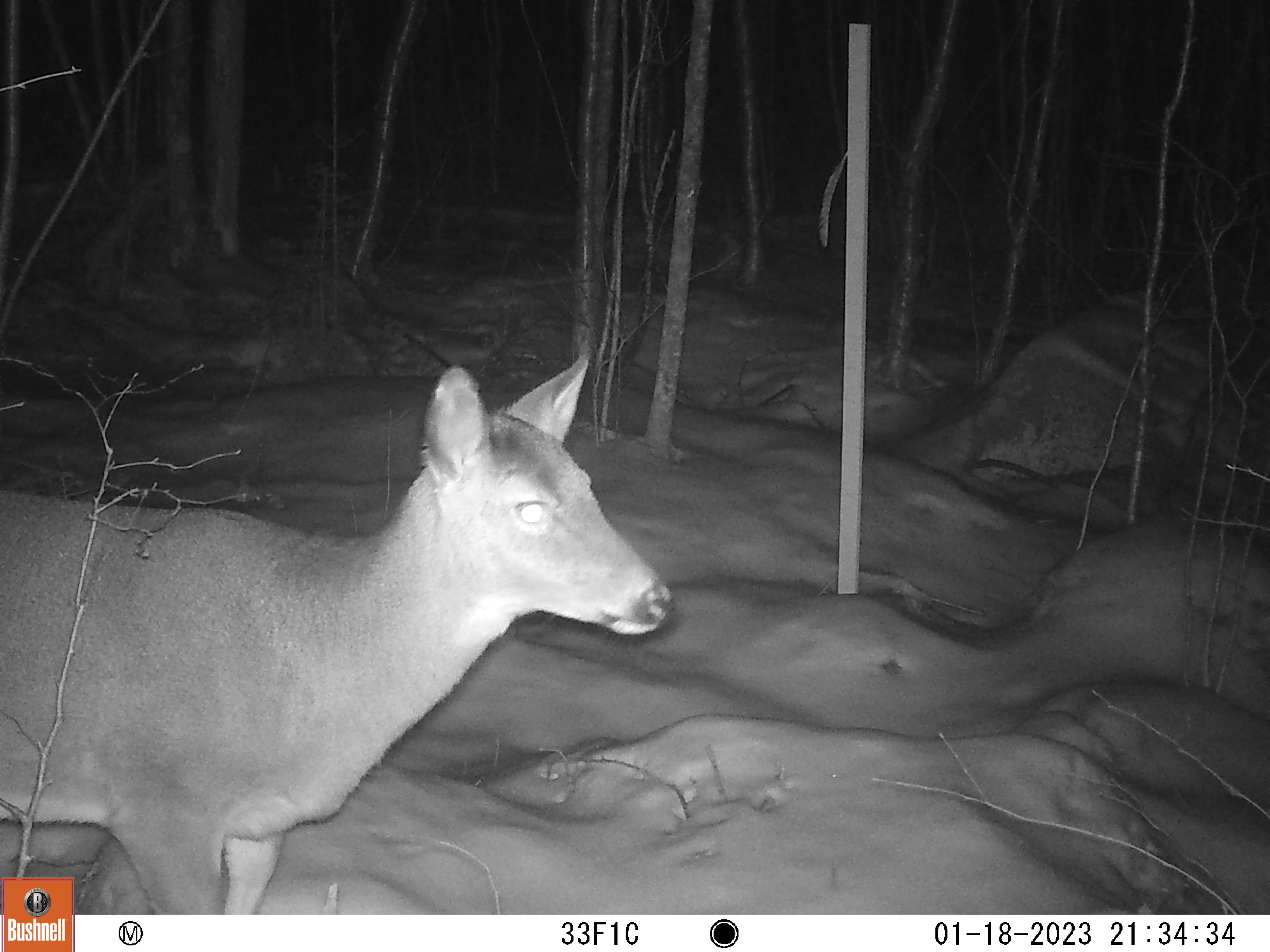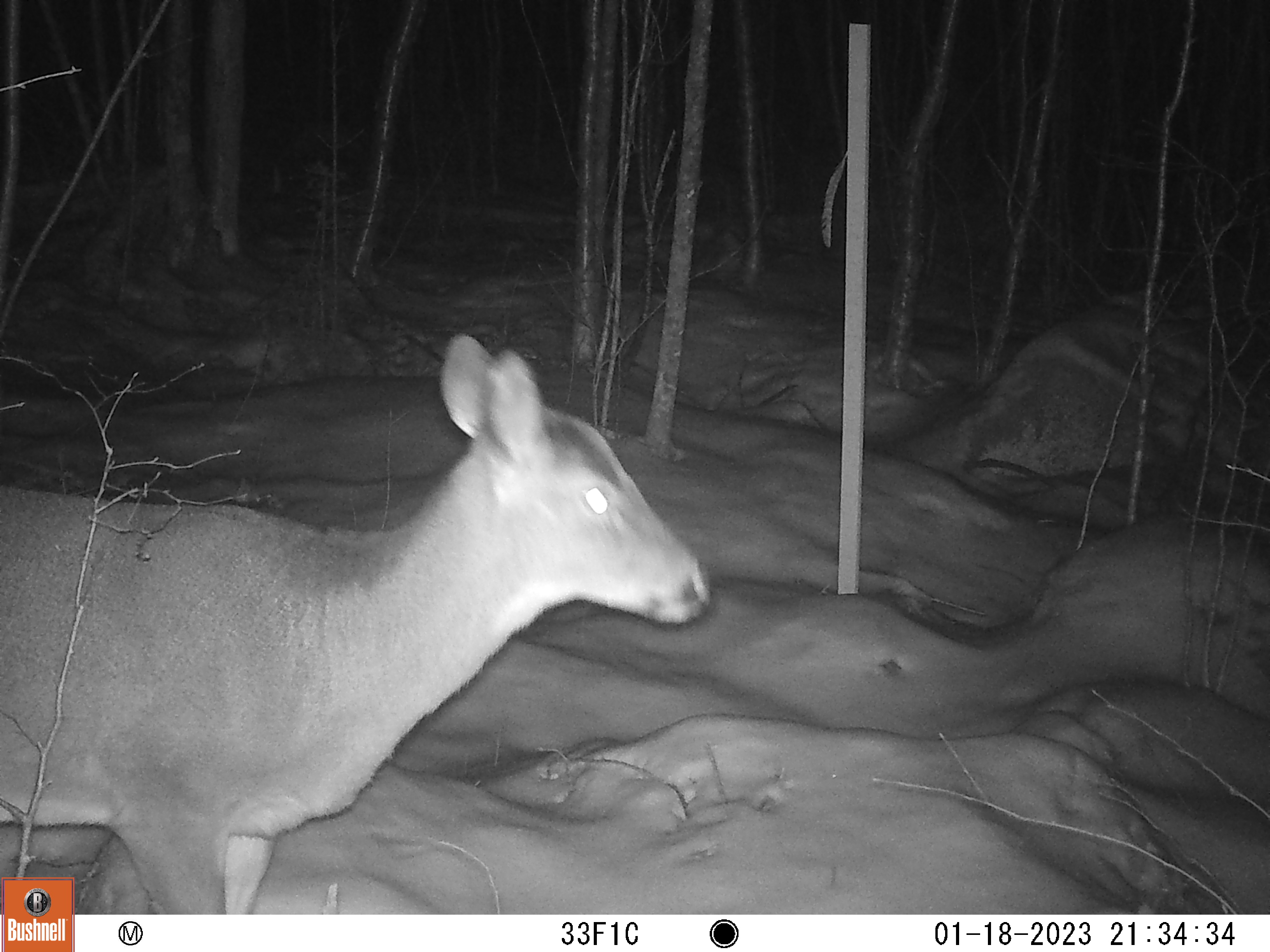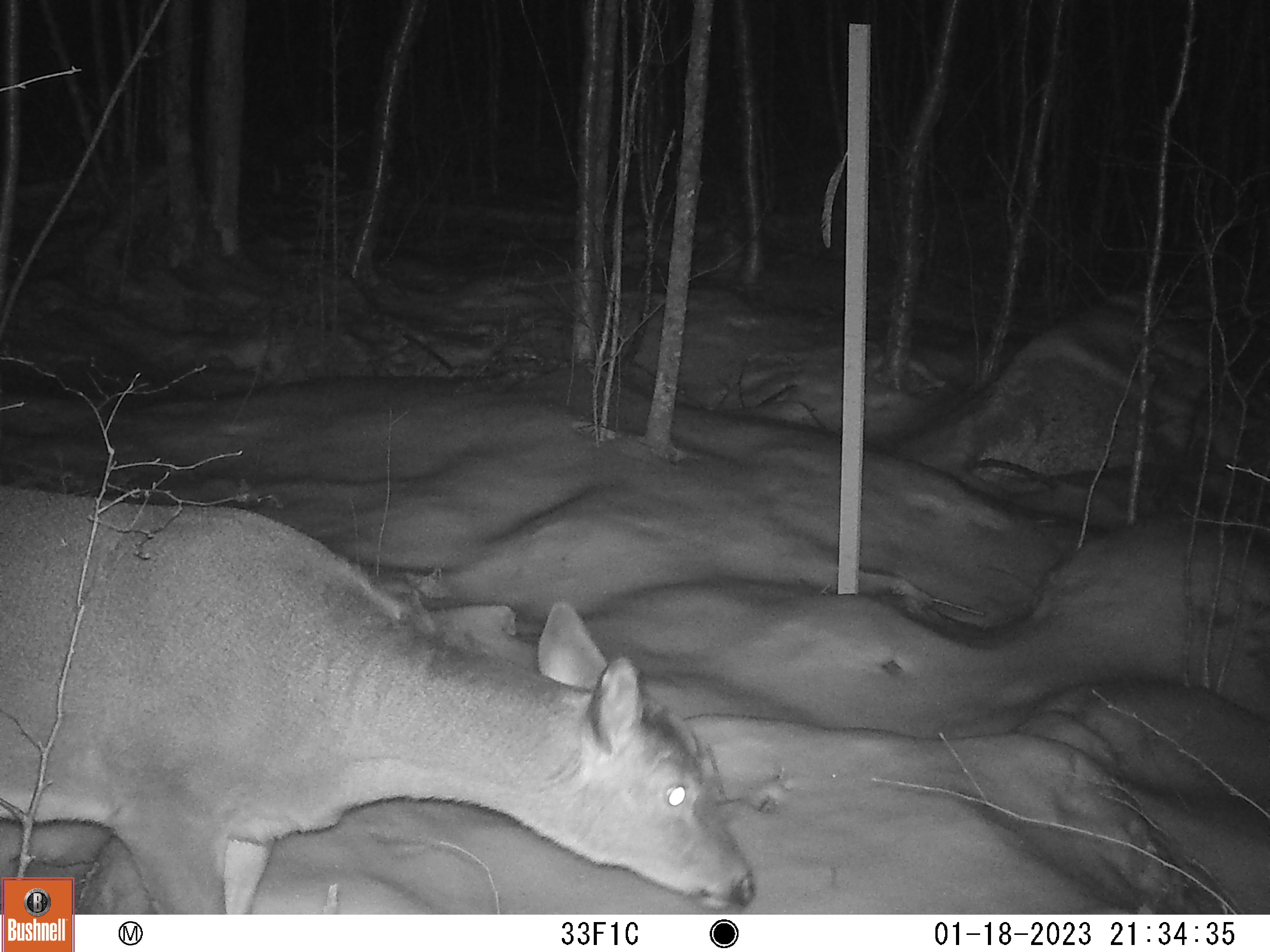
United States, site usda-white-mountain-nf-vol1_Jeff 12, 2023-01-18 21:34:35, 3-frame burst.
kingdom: Animalia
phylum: Chordata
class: Mammalia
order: Artiodactyla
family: Cervidae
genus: Odocoileus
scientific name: Odocoileus virginianus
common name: white-tailed deer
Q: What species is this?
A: White-tailed deer (Odocoileus virginianus).